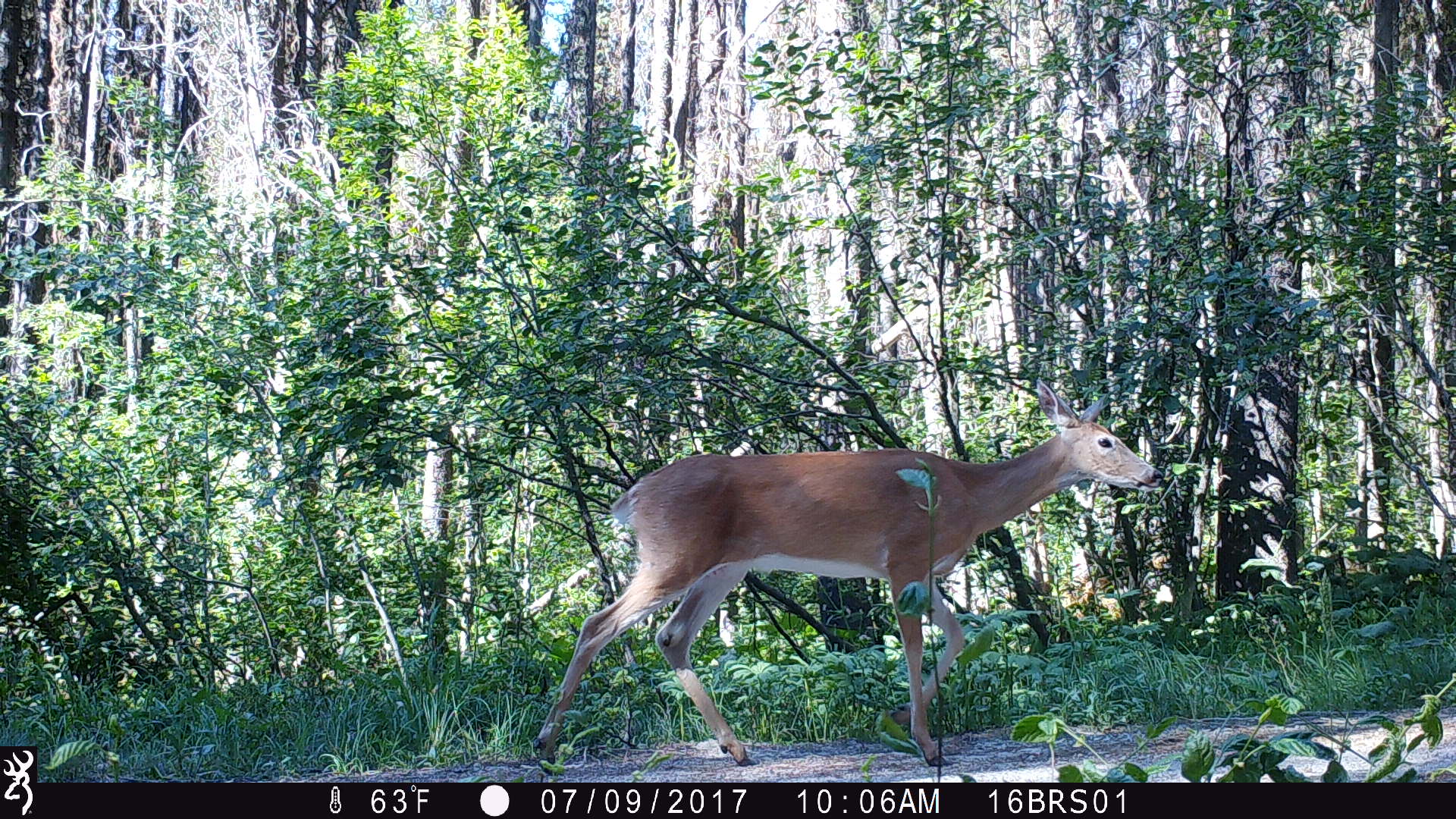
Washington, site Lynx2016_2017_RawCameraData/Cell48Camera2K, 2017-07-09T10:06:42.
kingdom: Animalia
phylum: Chordata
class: Mammalia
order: Artiodactyla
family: Cervidae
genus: Odocoileus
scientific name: Odocoileus virginianus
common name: white-tailed deer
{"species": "Odocoileus virginianus (white-tailed deer)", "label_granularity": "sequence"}